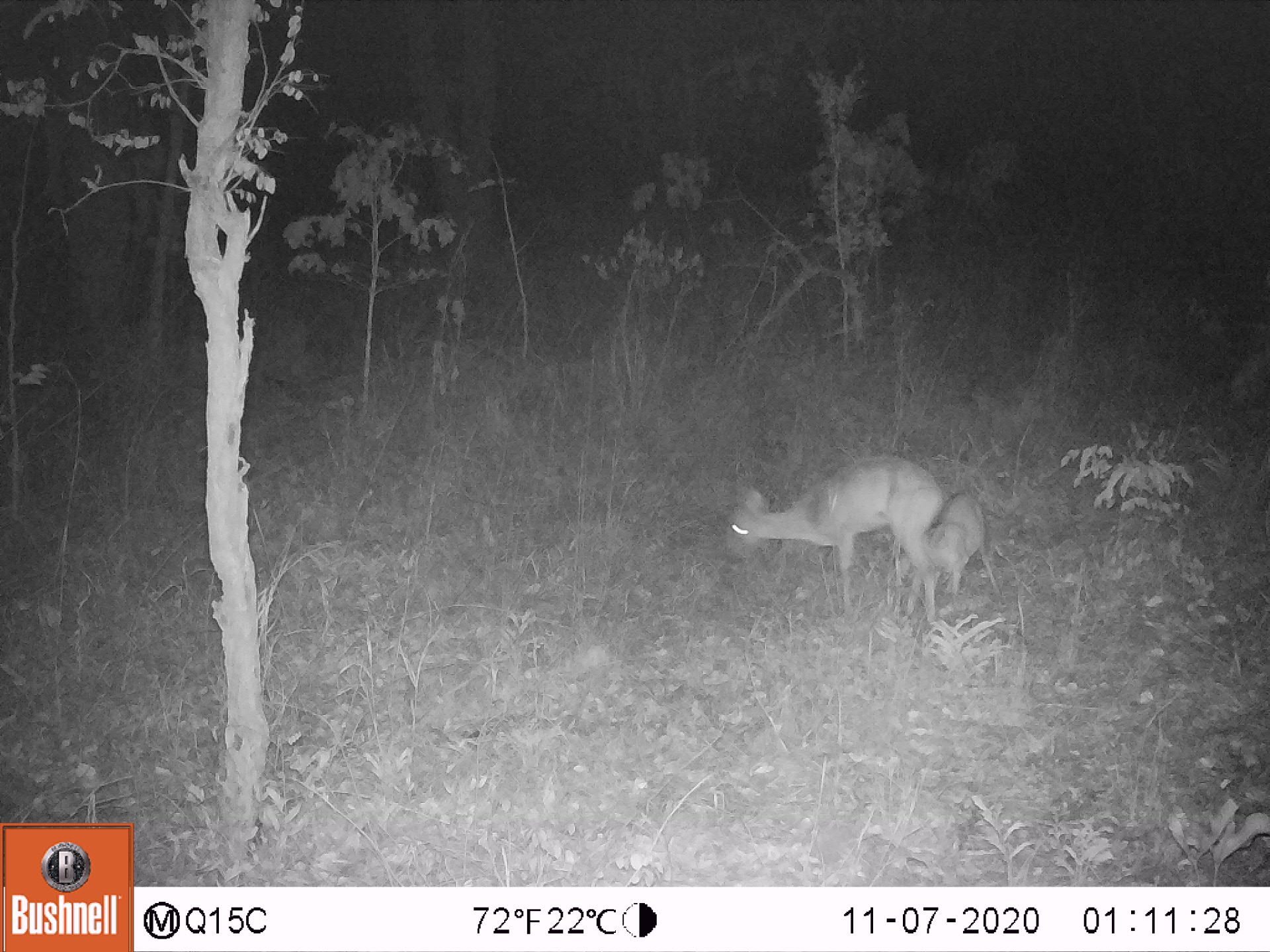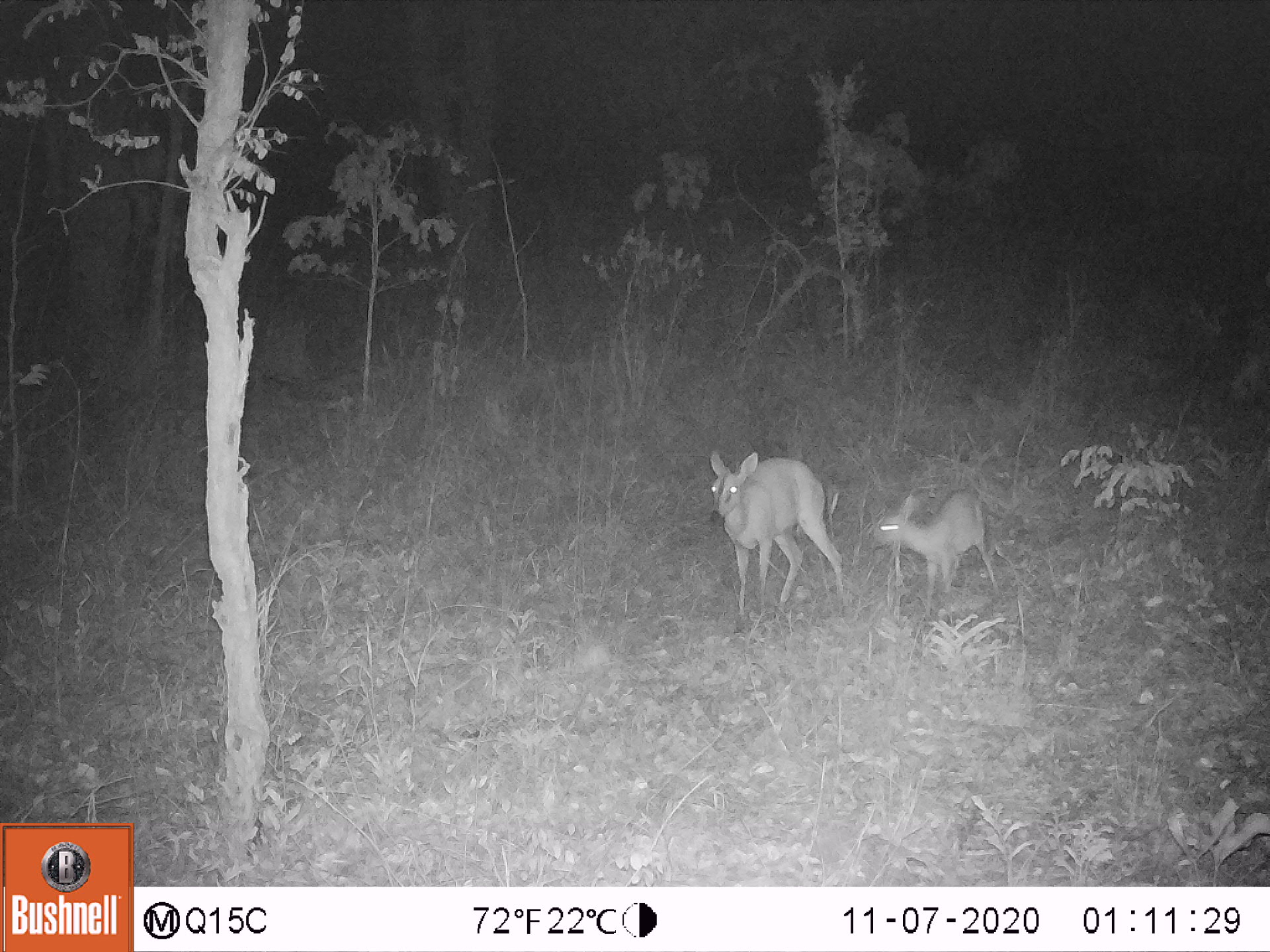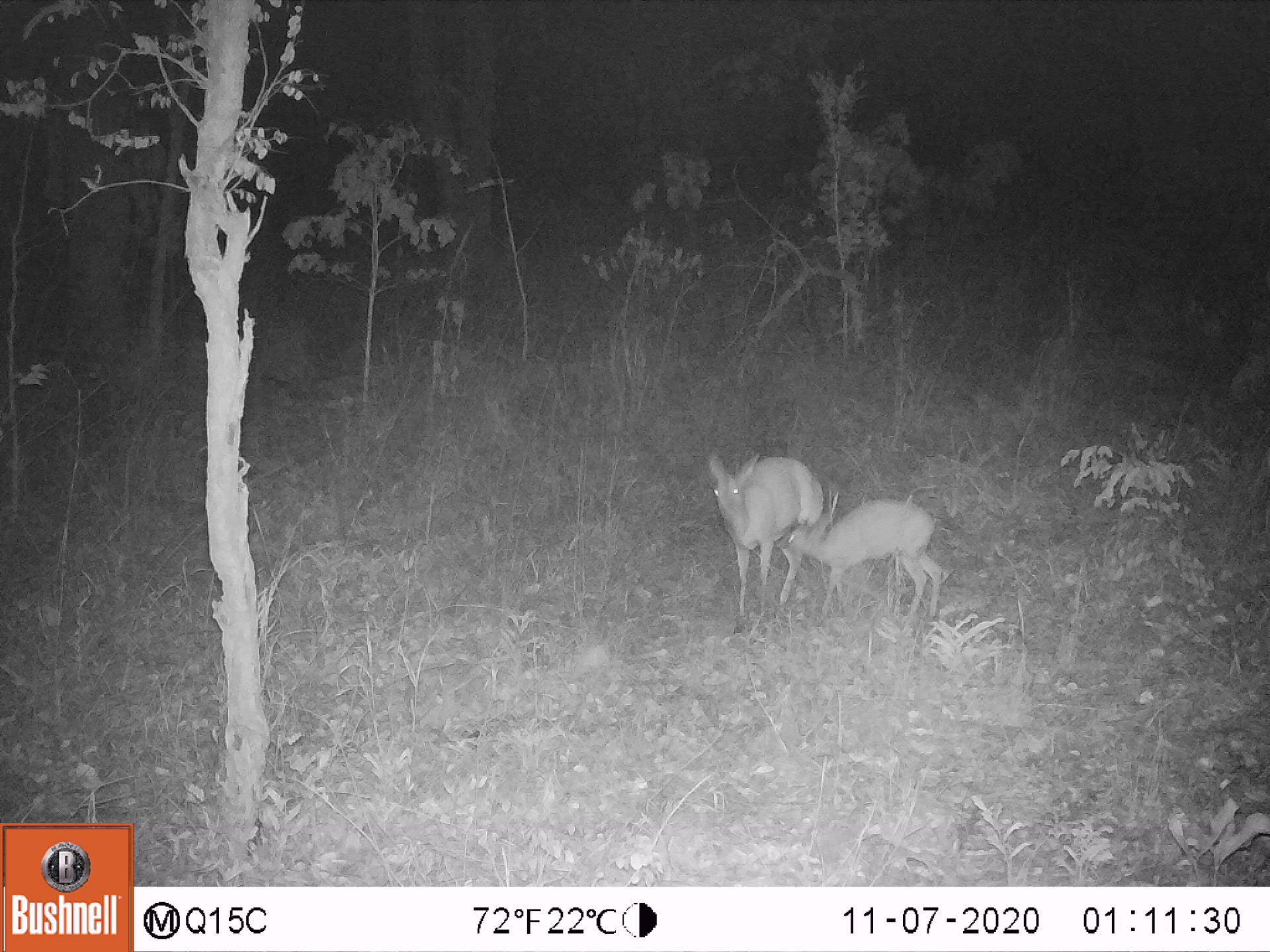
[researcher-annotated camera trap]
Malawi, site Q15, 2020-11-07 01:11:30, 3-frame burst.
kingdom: Animalia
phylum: Chordata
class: Mammalia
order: Artiodactyla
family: Bovidae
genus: Sylvicapra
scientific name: Sylvicapra grimmia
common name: common duiker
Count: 2.